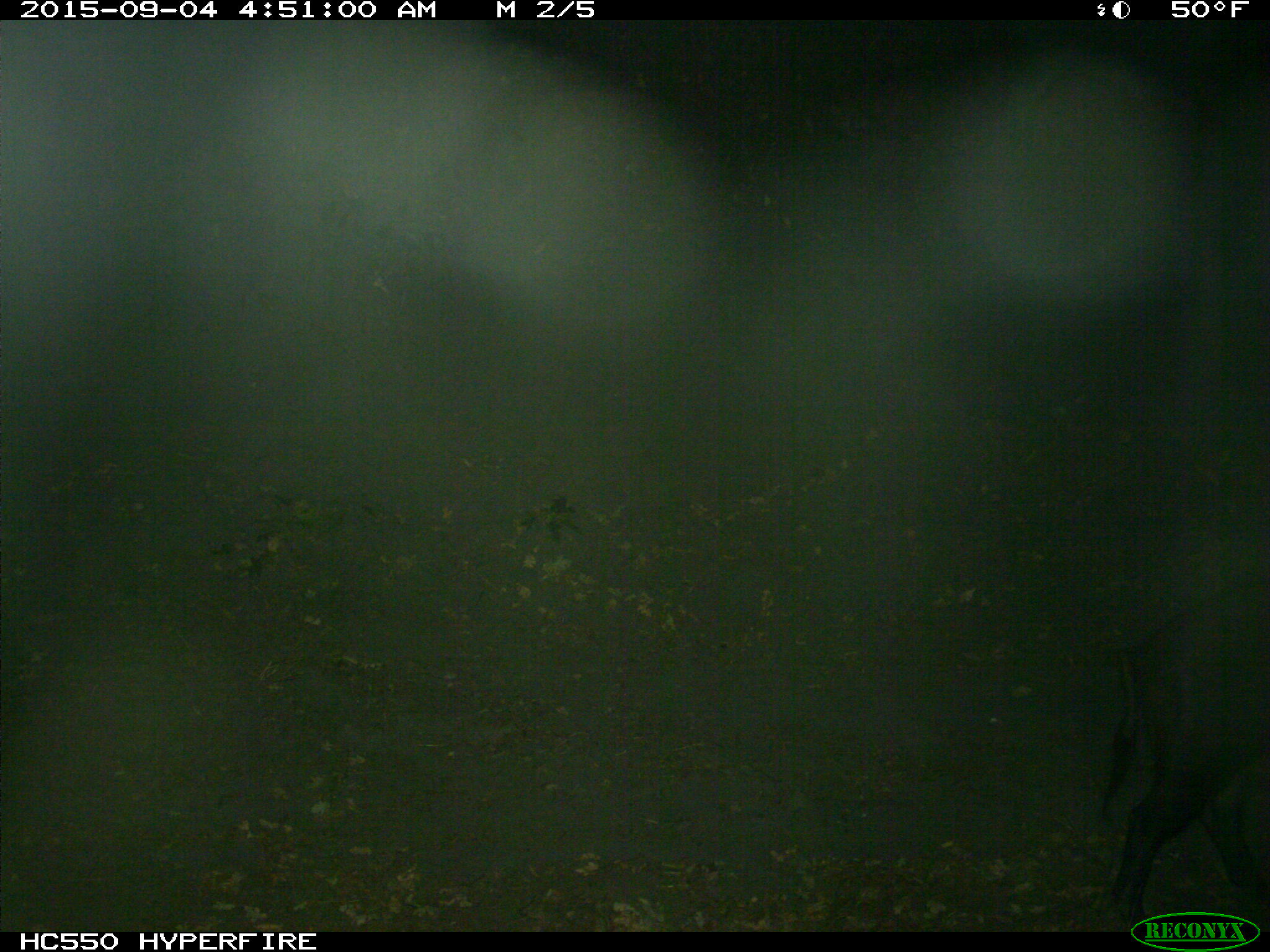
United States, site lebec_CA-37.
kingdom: Animalia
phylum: Chordata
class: Mammalia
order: Artiodactyla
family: Suidae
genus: Sus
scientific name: Sus scrofa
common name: wild boar